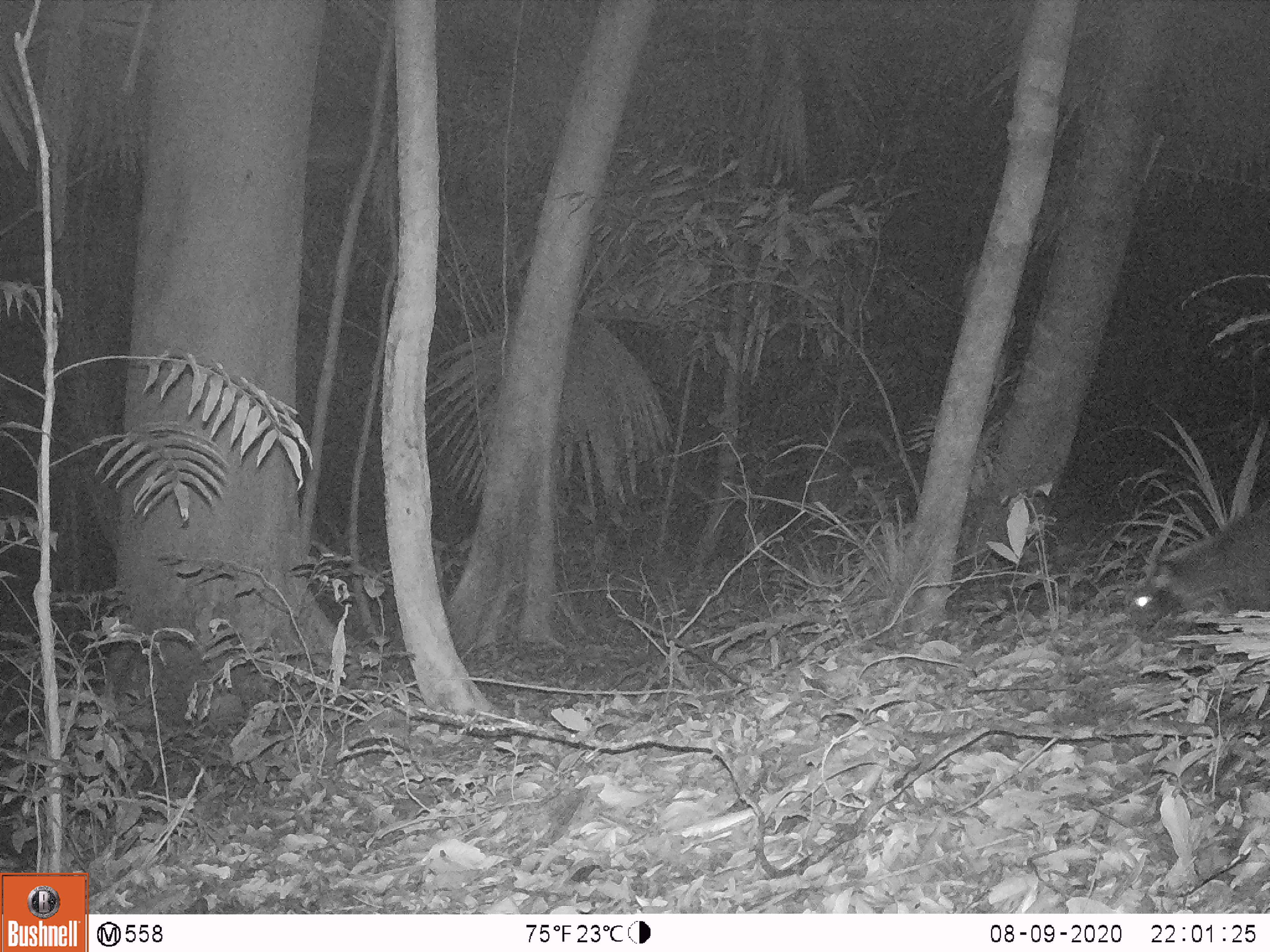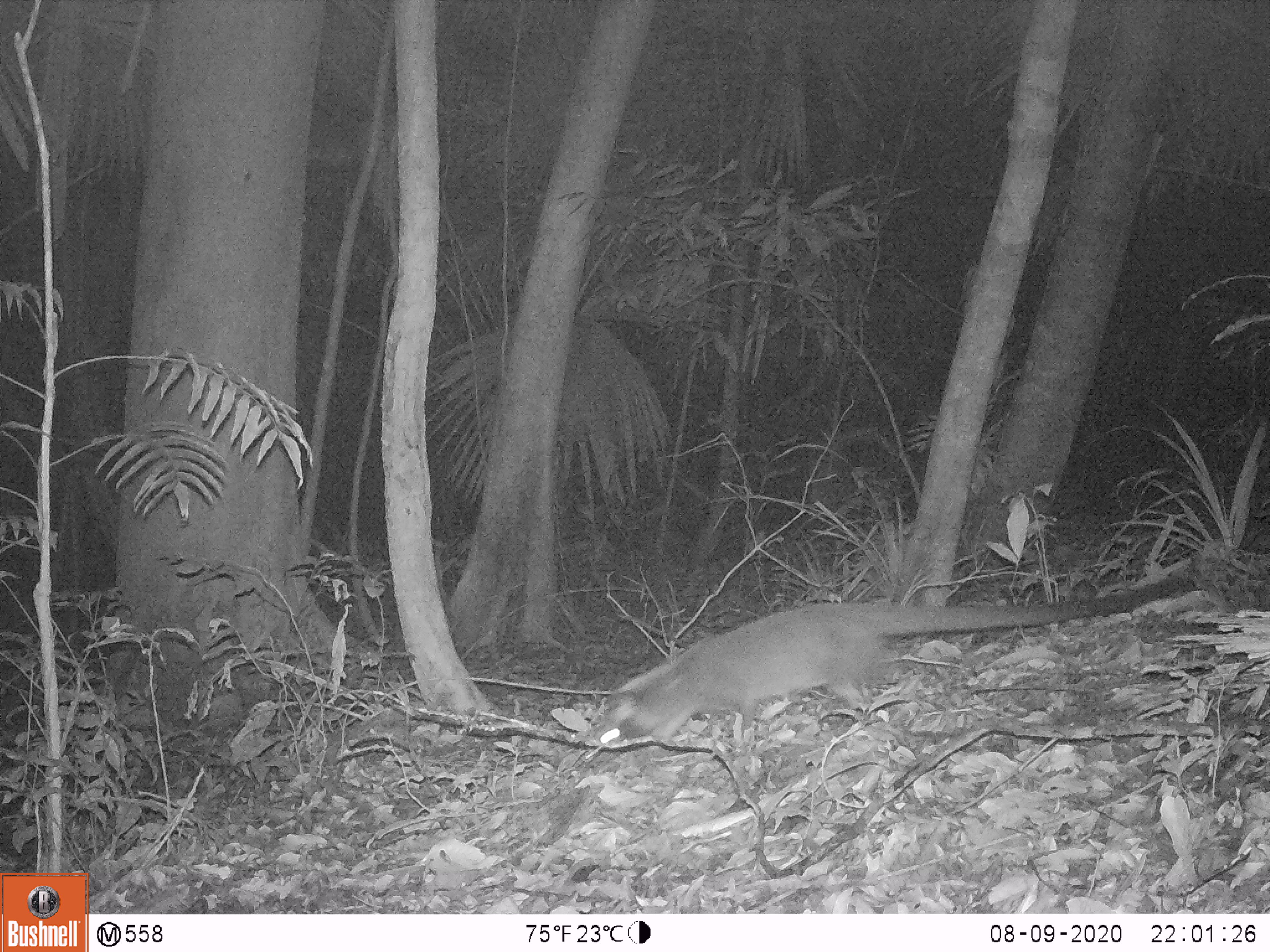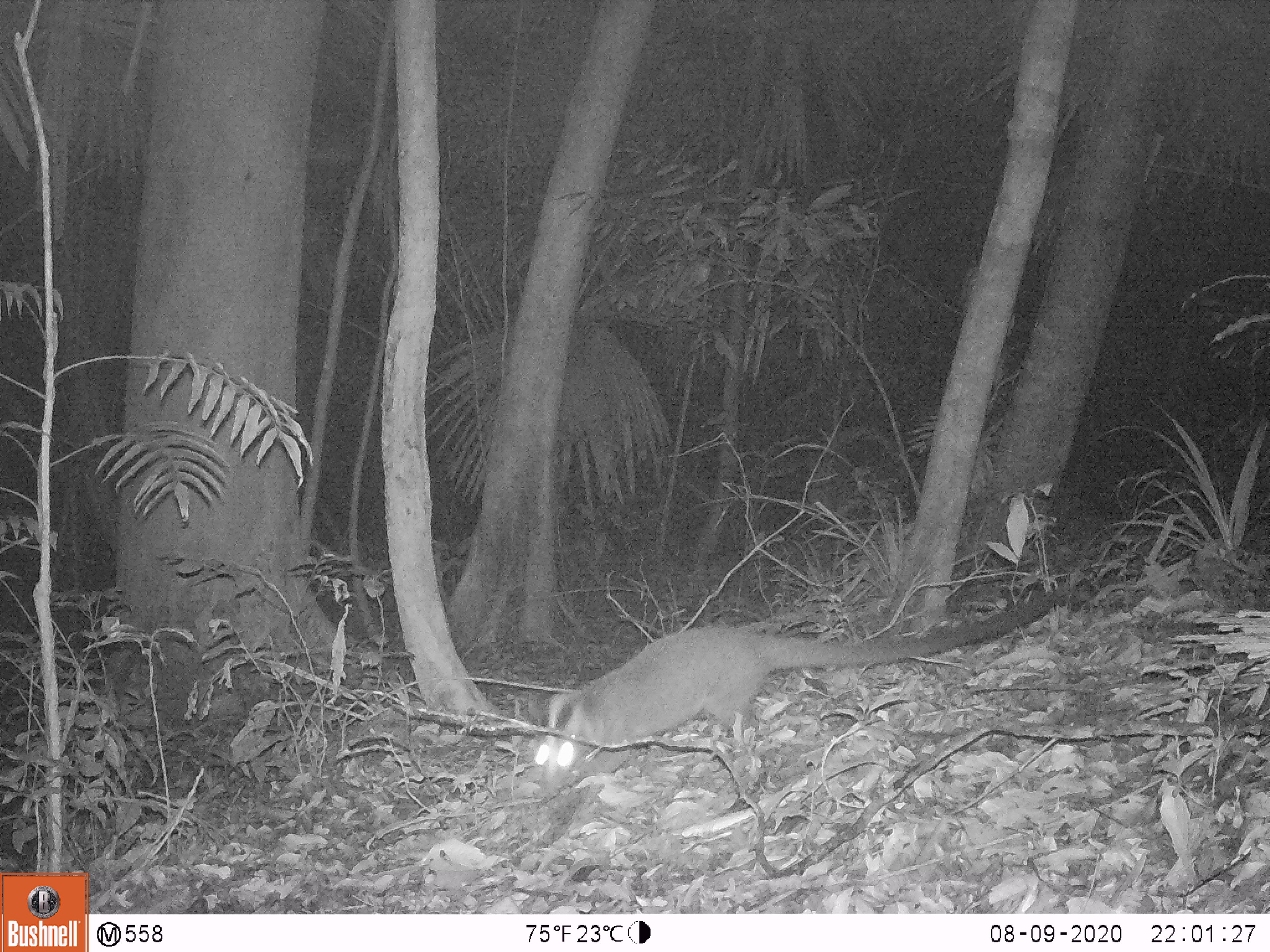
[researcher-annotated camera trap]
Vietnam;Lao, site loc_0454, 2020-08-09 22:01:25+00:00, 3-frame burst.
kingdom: Animalia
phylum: Chordata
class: Mammalia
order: Carnivora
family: Viverridae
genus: Paguma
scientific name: Paguma larvata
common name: masked palm civet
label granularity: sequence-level